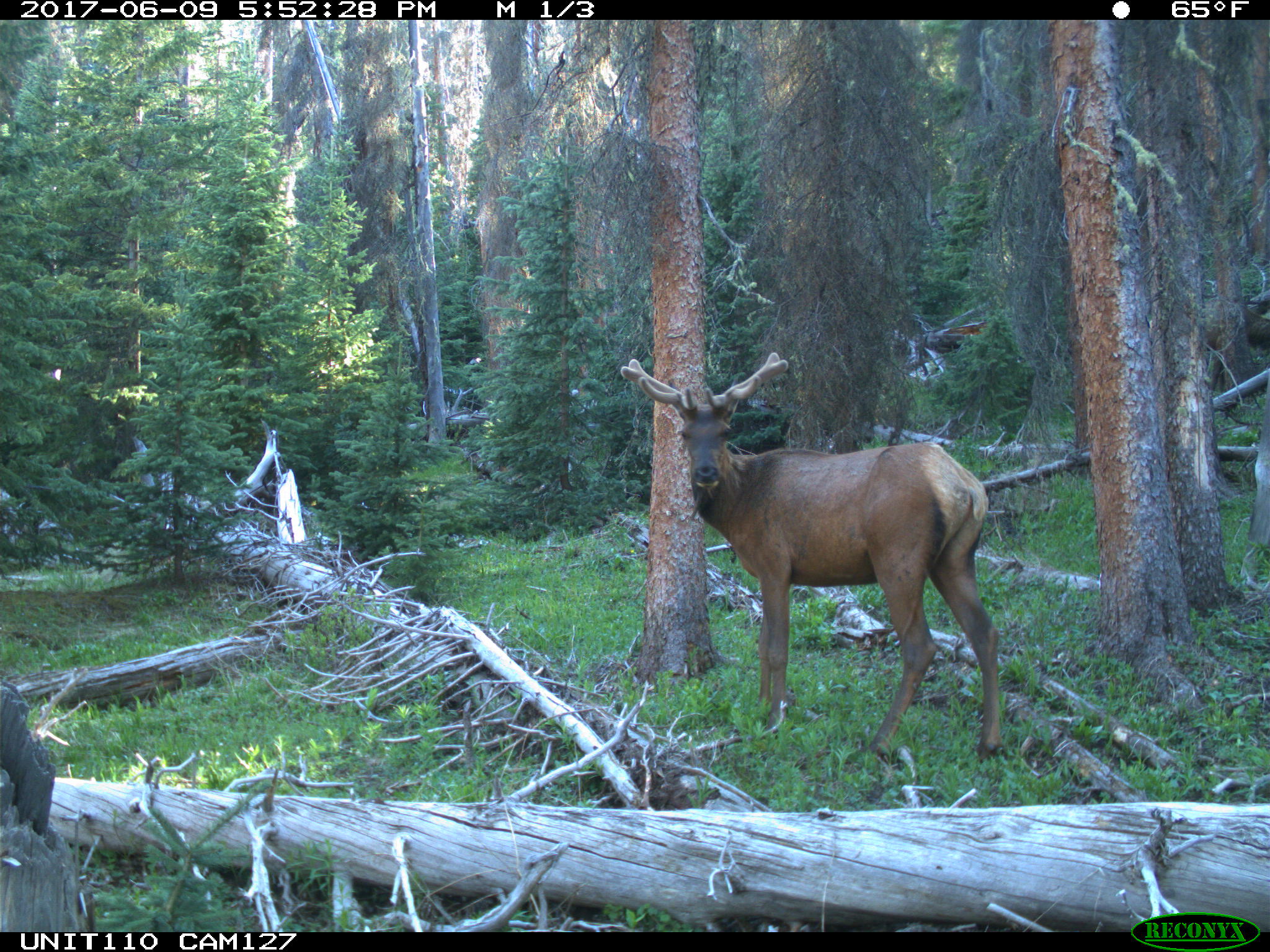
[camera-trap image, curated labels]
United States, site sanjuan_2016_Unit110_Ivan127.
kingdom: Animalia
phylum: Chordata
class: Mammalia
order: Artiodactyla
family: Cervidae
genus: Cervus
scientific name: Cervus elaphus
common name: red deer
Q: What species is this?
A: Cervus elaphus (red deer).